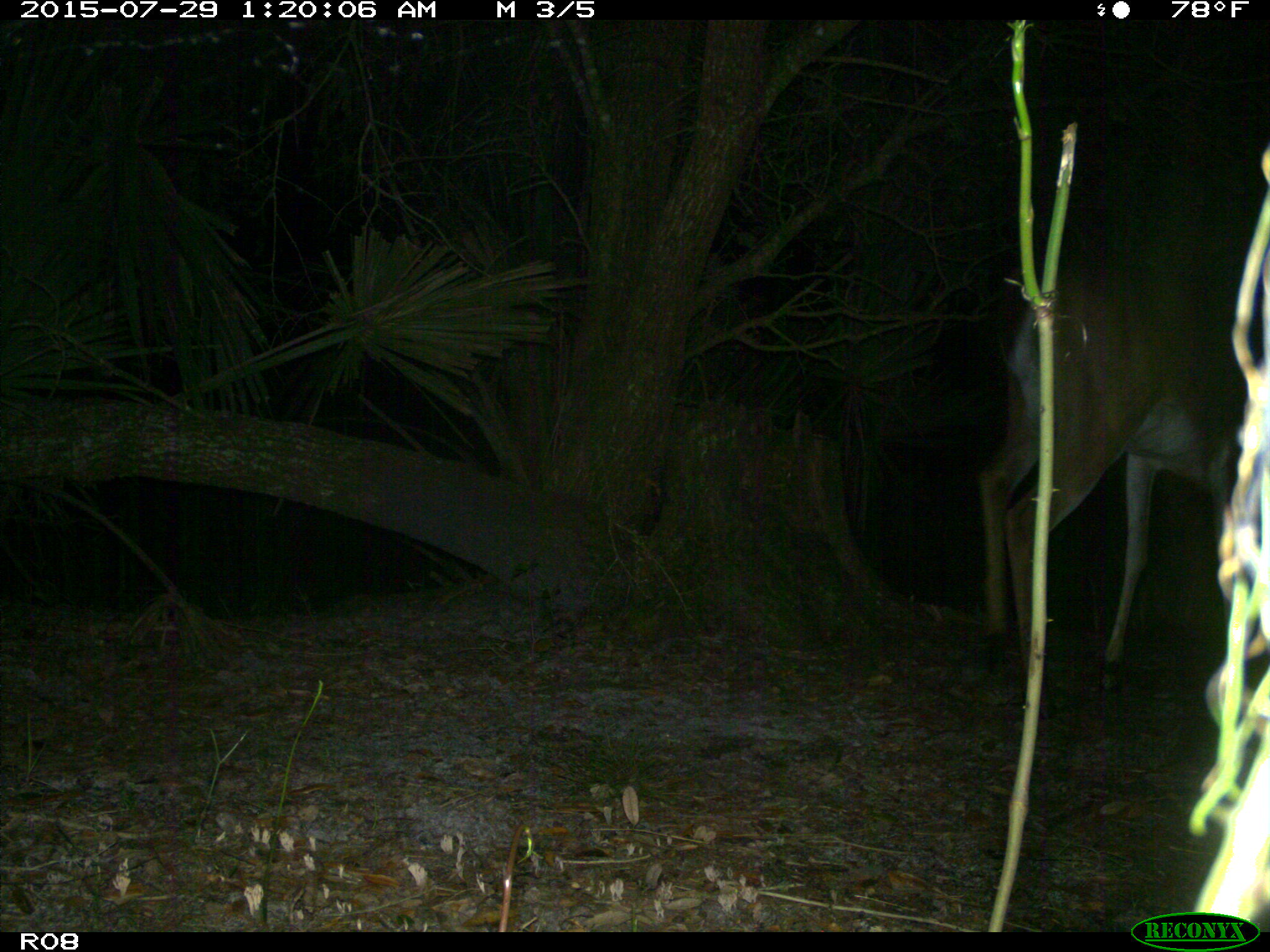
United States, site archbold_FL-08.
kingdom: Animalia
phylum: Chordata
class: Mammalia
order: Artiodactyla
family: Cervidae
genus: Odocoileus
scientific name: Odocoileus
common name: deer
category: unidentified deer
Unidentified deer (deer) (Odocoileus).